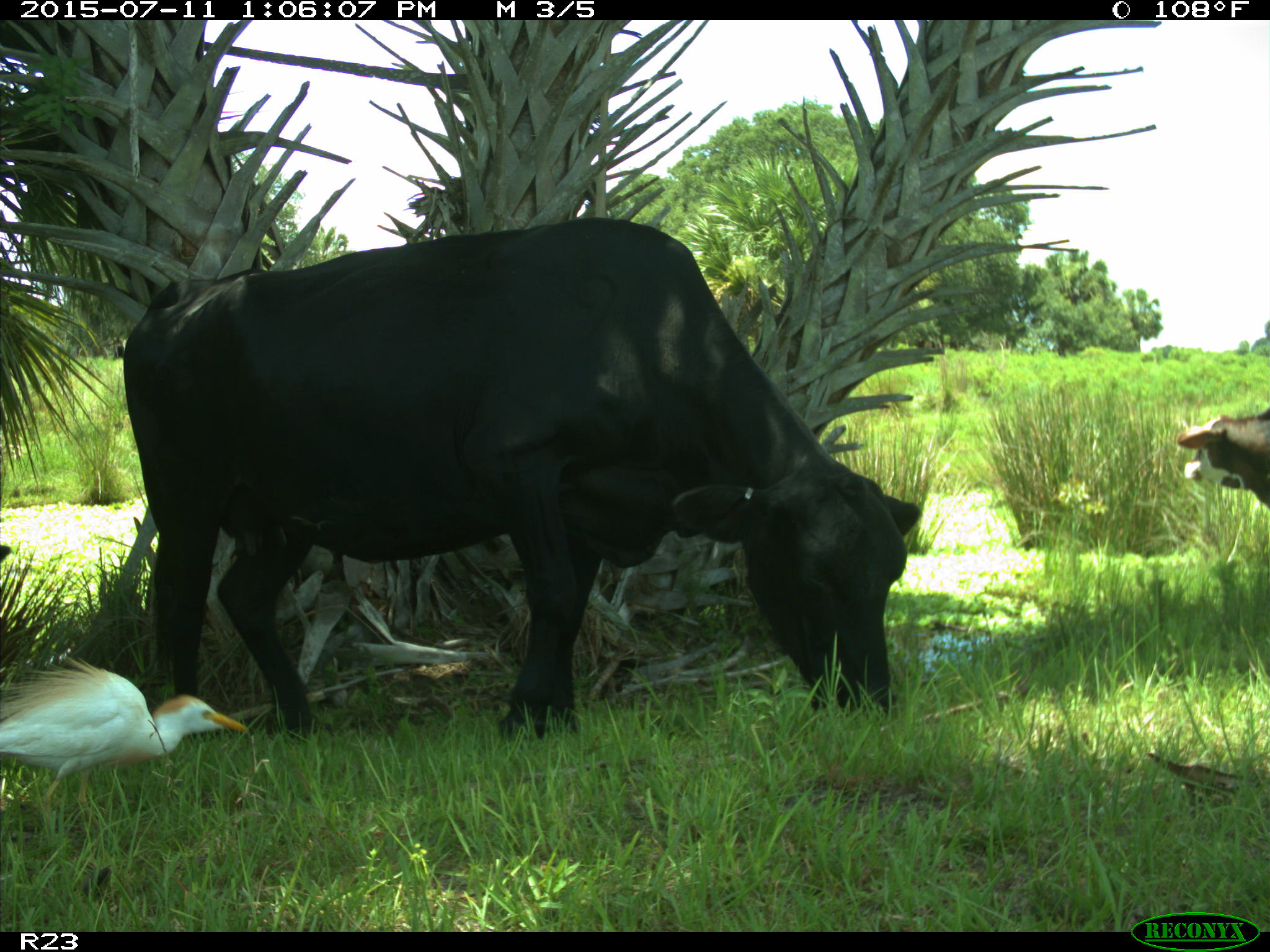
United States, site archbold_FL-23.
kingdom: Animalia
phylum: Chordata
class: Mammalia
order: Artiodactyla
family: Bovidae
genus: Bos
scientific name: Bos taurus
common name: domestic cow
Bos taurus (domestic cow).